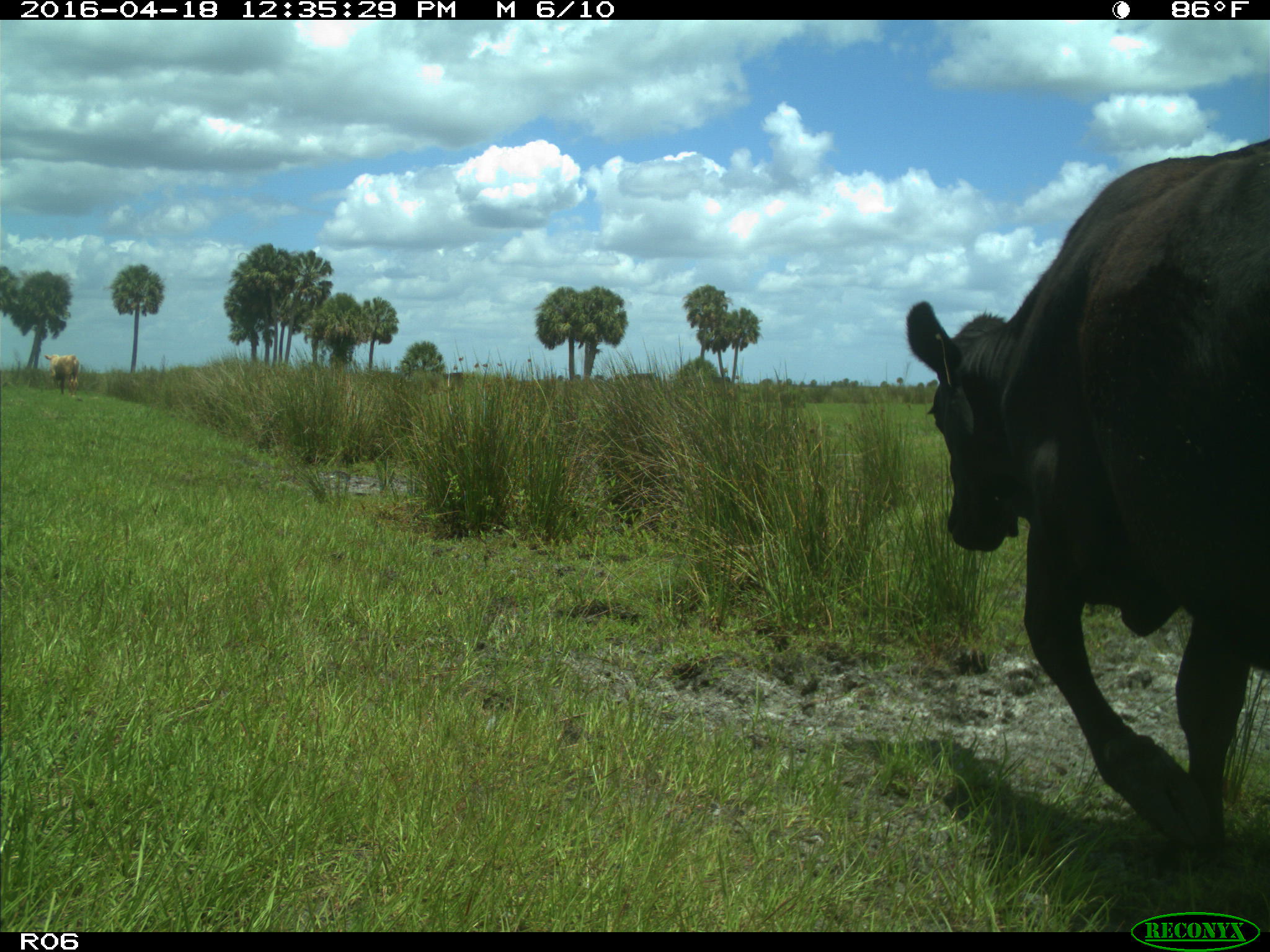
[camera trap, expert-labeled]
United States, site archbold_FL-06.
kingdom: Animalia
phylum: Chordata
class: Mammalia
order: Artiodactyla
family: Bovidae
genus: Bos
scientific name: Bos taurus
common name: domestic cow